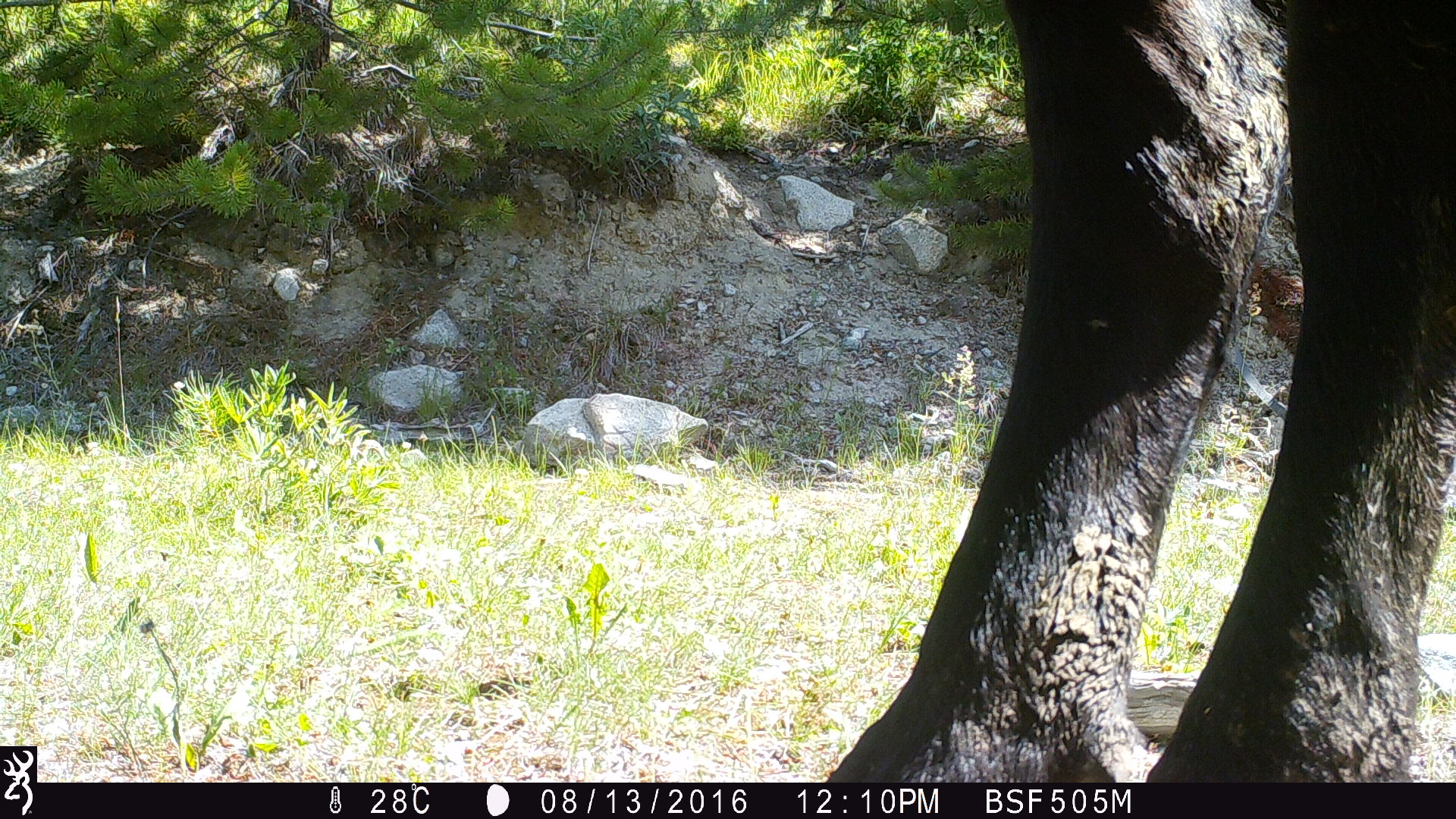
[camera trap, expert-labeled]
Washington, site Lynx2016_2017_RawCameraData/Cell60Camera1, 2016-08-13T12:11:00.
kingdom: Animalia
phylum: Chordata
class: Mammalia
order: Artiodactyla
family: Bovidae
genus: Bos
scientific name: Bos taurus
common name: domestic cattle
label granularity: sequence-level